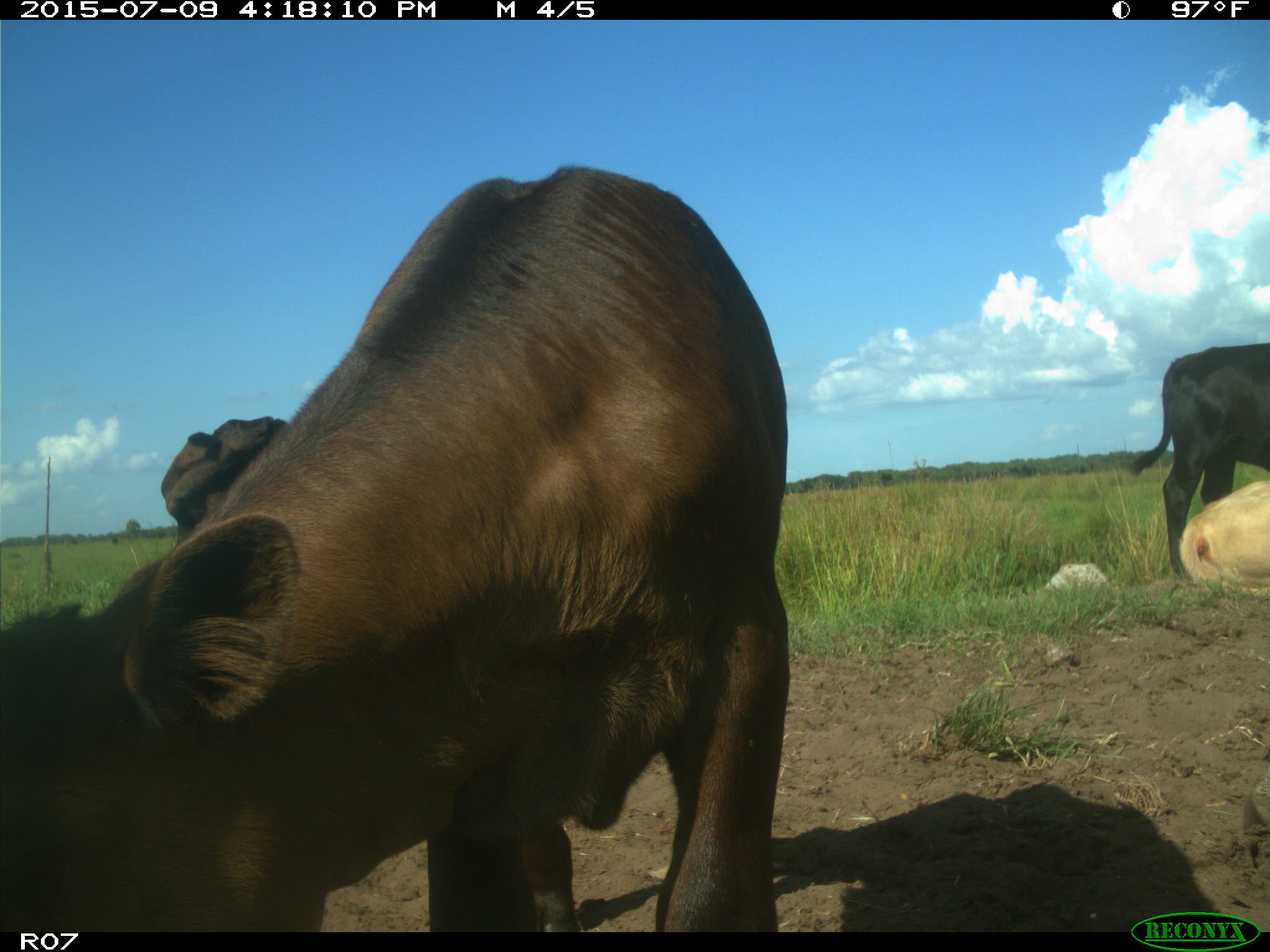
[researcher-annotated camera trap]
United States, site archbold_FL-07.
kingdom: Animalia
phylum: Chordata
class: Mammalia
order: Artiodactyla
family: Bovidae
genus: Bos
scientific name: Bos taurus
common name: domestic cow